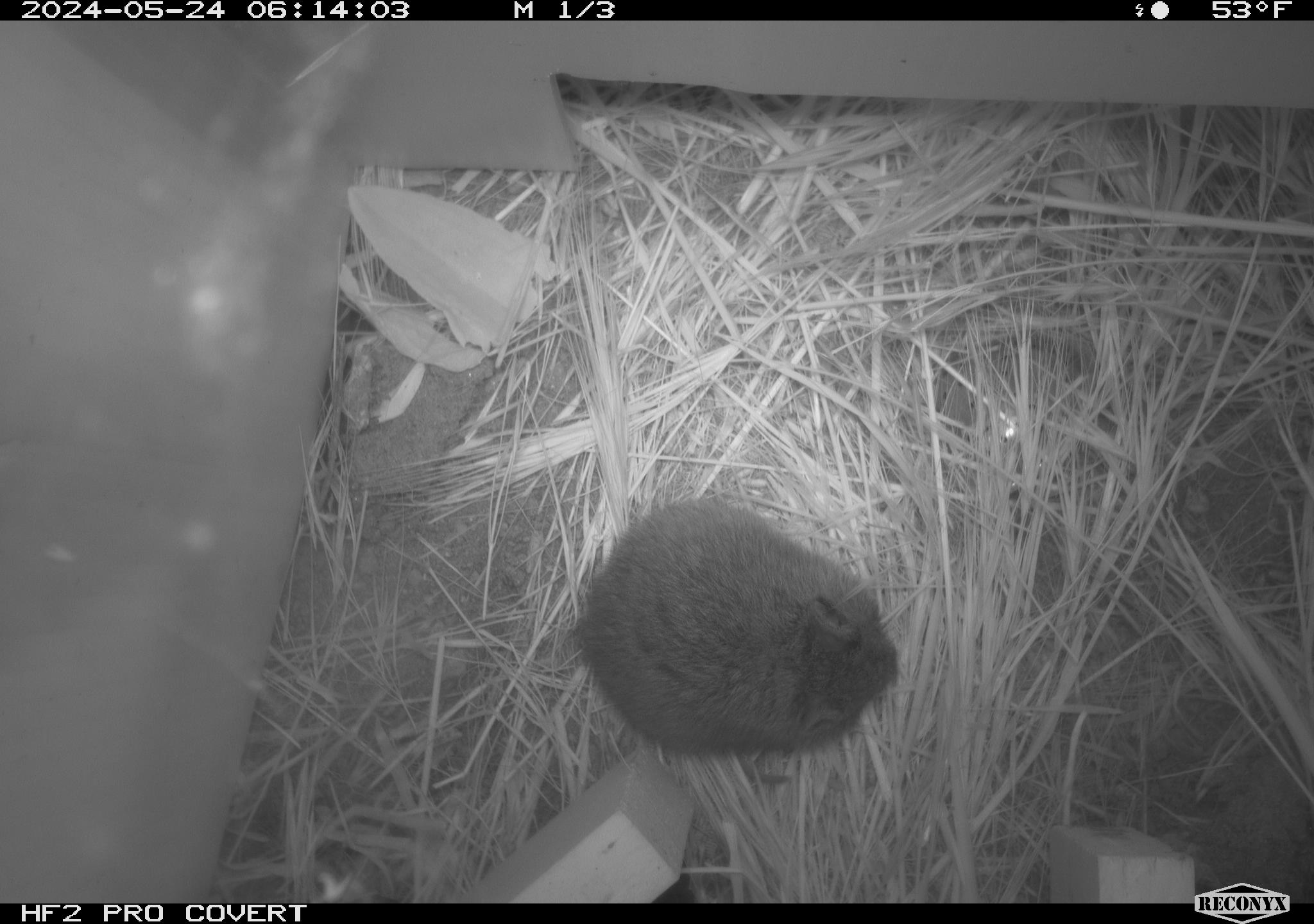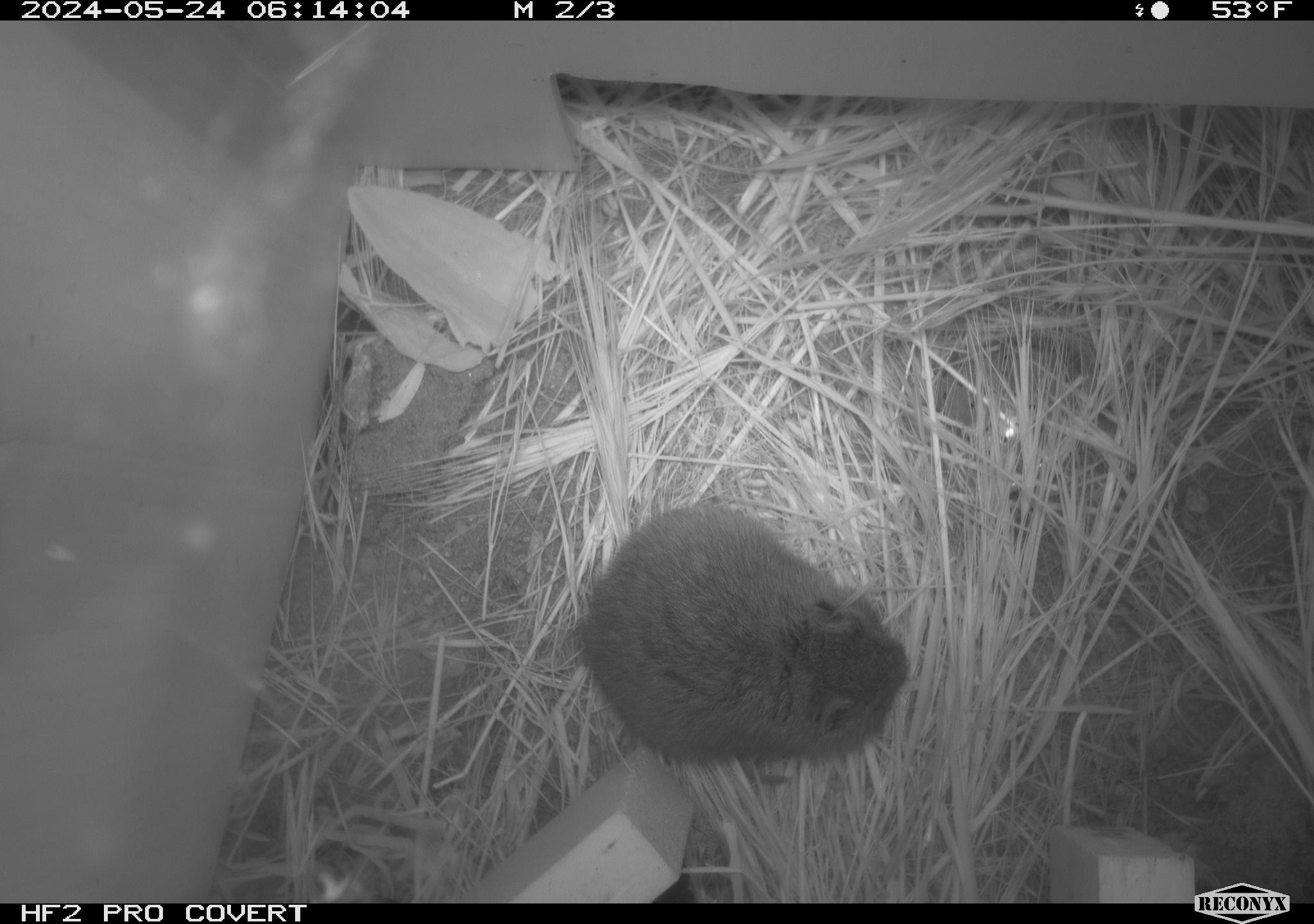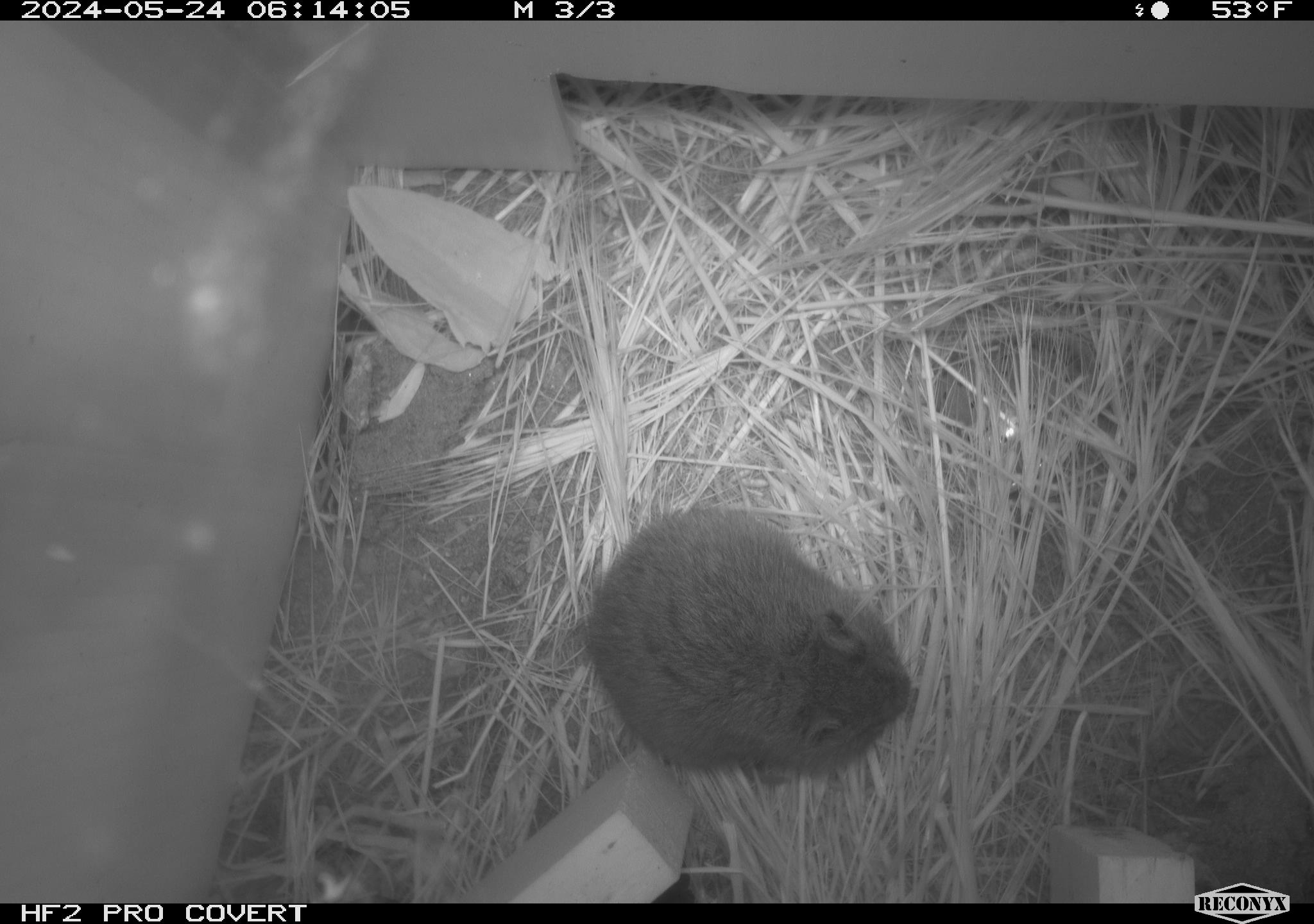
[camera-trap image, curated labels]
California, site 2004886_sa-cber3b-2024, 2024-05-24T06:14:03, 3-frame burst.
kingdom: Animalia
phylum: Chordata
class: Mammalia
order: Rodentia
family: Cricetidae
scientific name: Arvicolinae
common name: voles, lemmings, and muskrats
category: arvicolinae subfamily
Arvicolinae subfamily (voles, lemmings, and muskrats) (Arvicolinae).